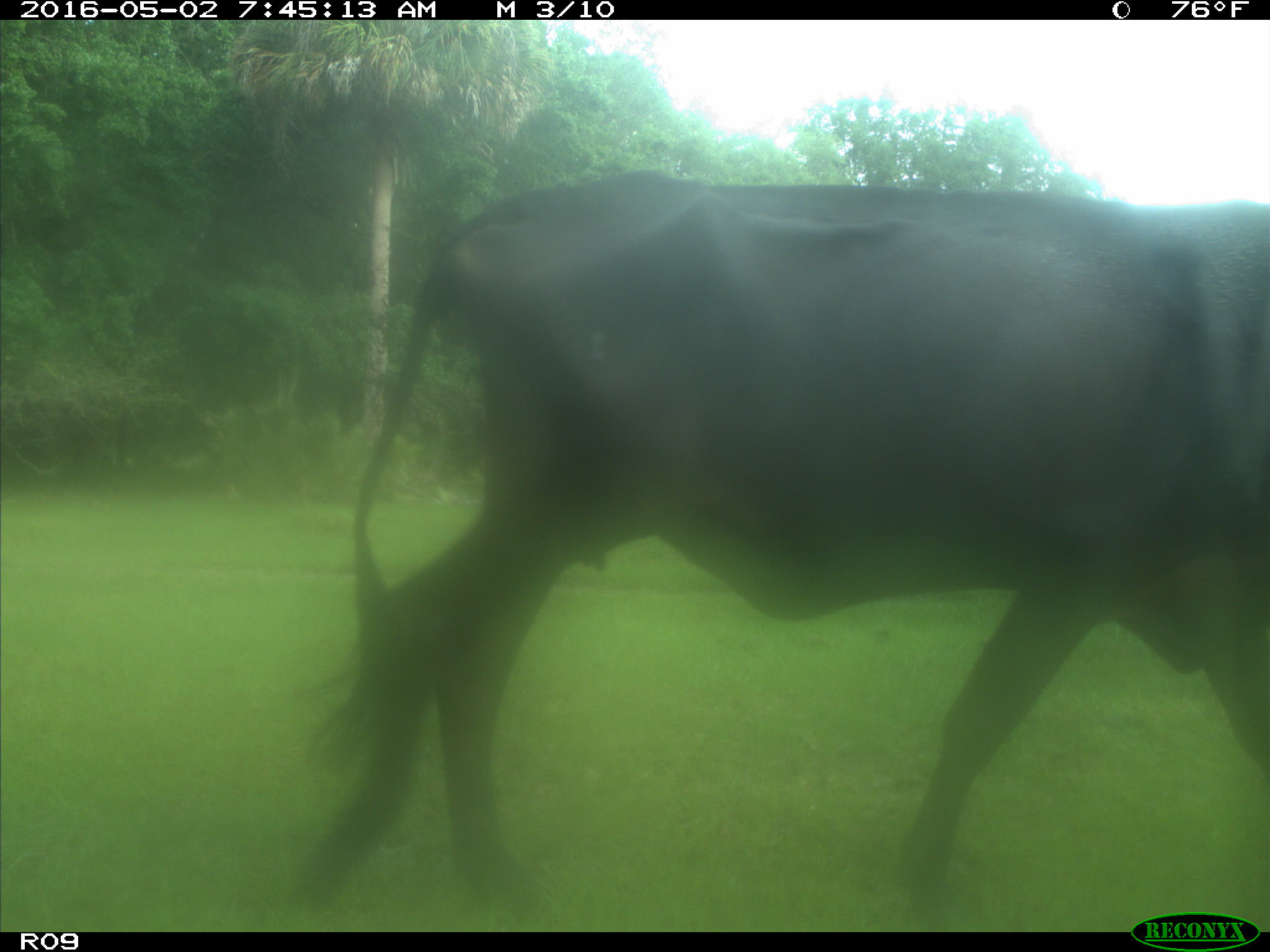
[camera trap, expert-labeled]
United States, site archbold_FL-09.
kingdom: Animalia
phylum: Chordata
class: Mammalia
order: Artiodactyla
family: Bovidae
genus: Bos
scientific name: Bos taurus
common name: domestic cow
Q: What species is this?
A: Bos taurus (domestic cow).